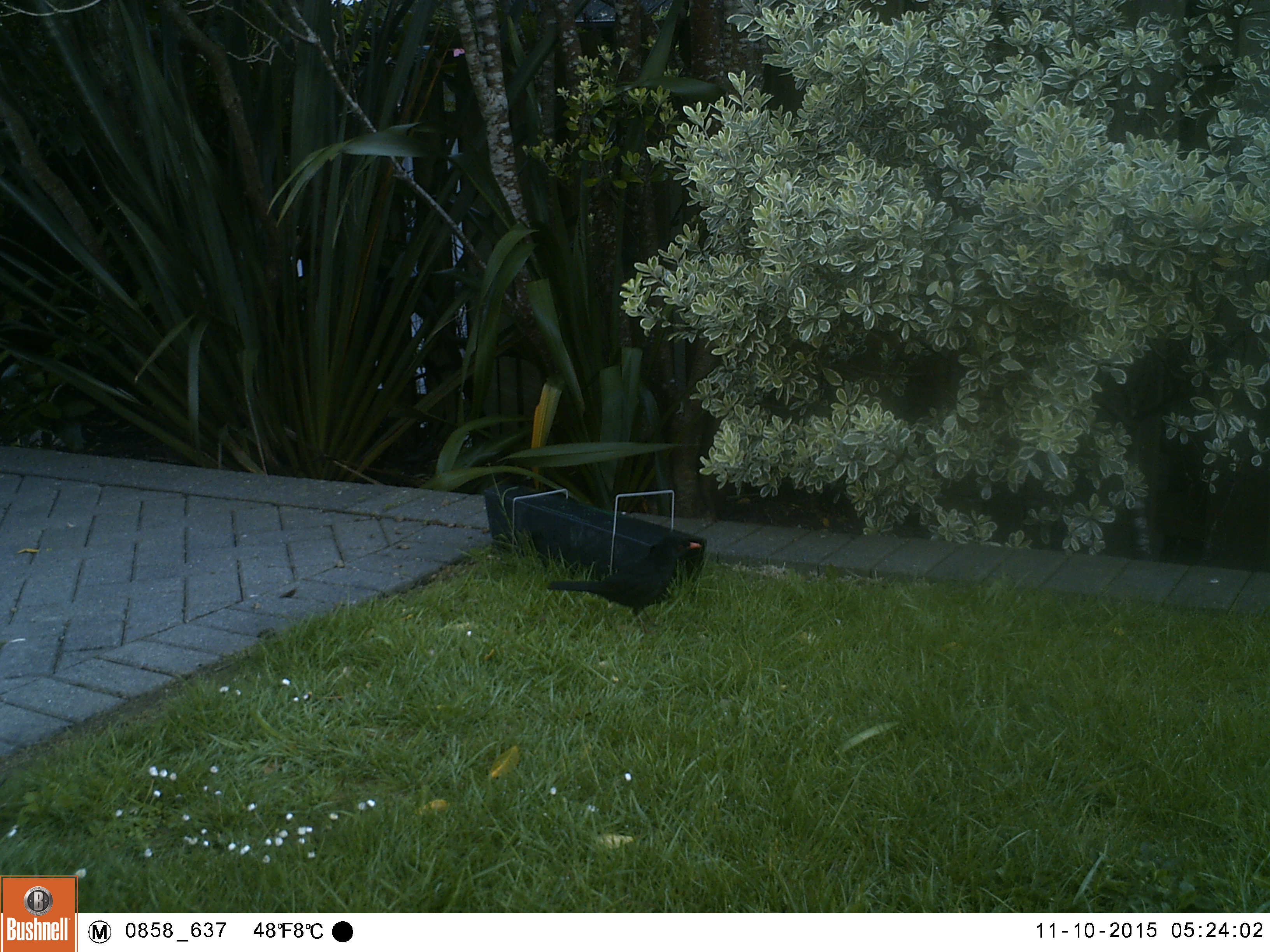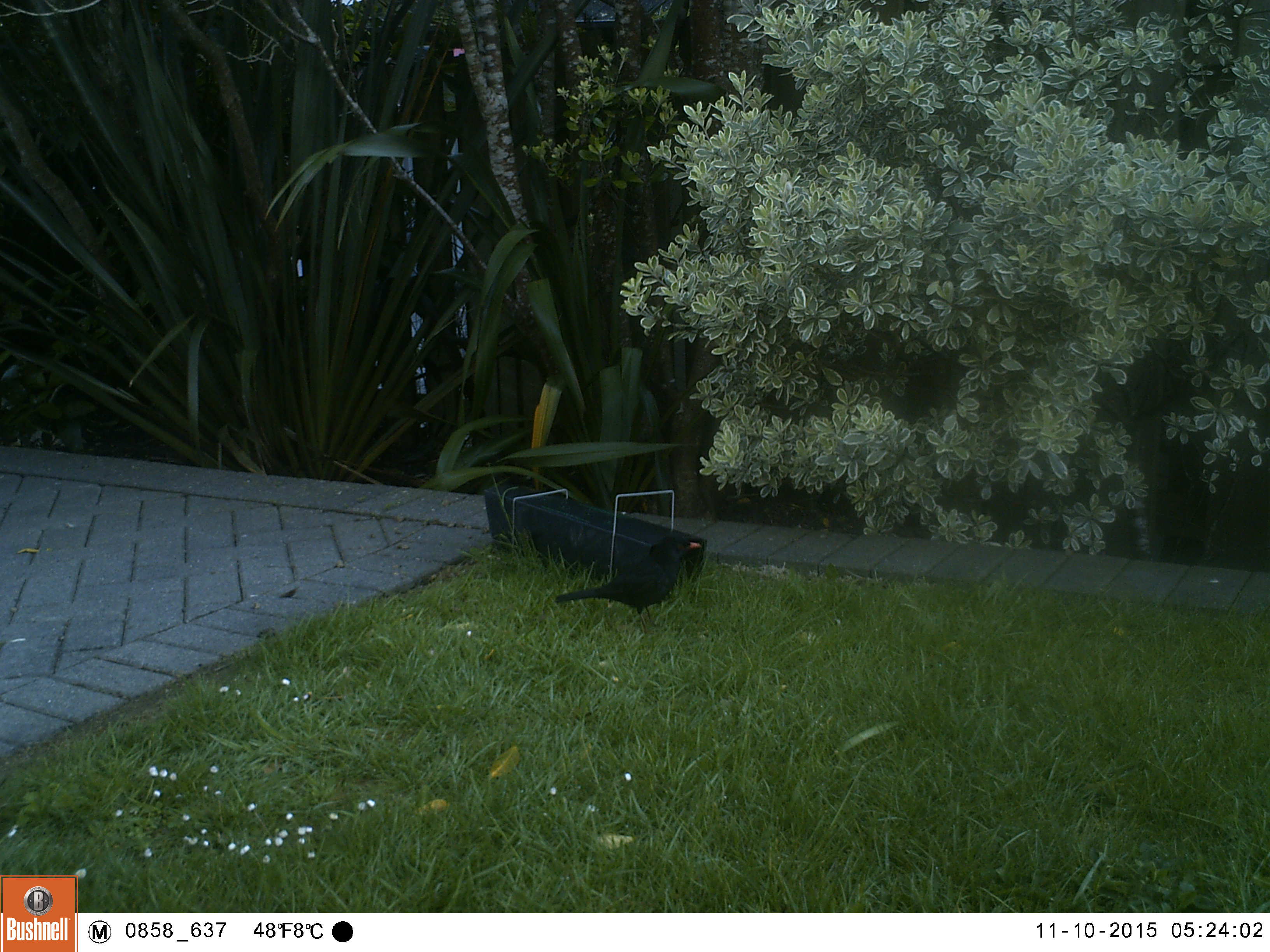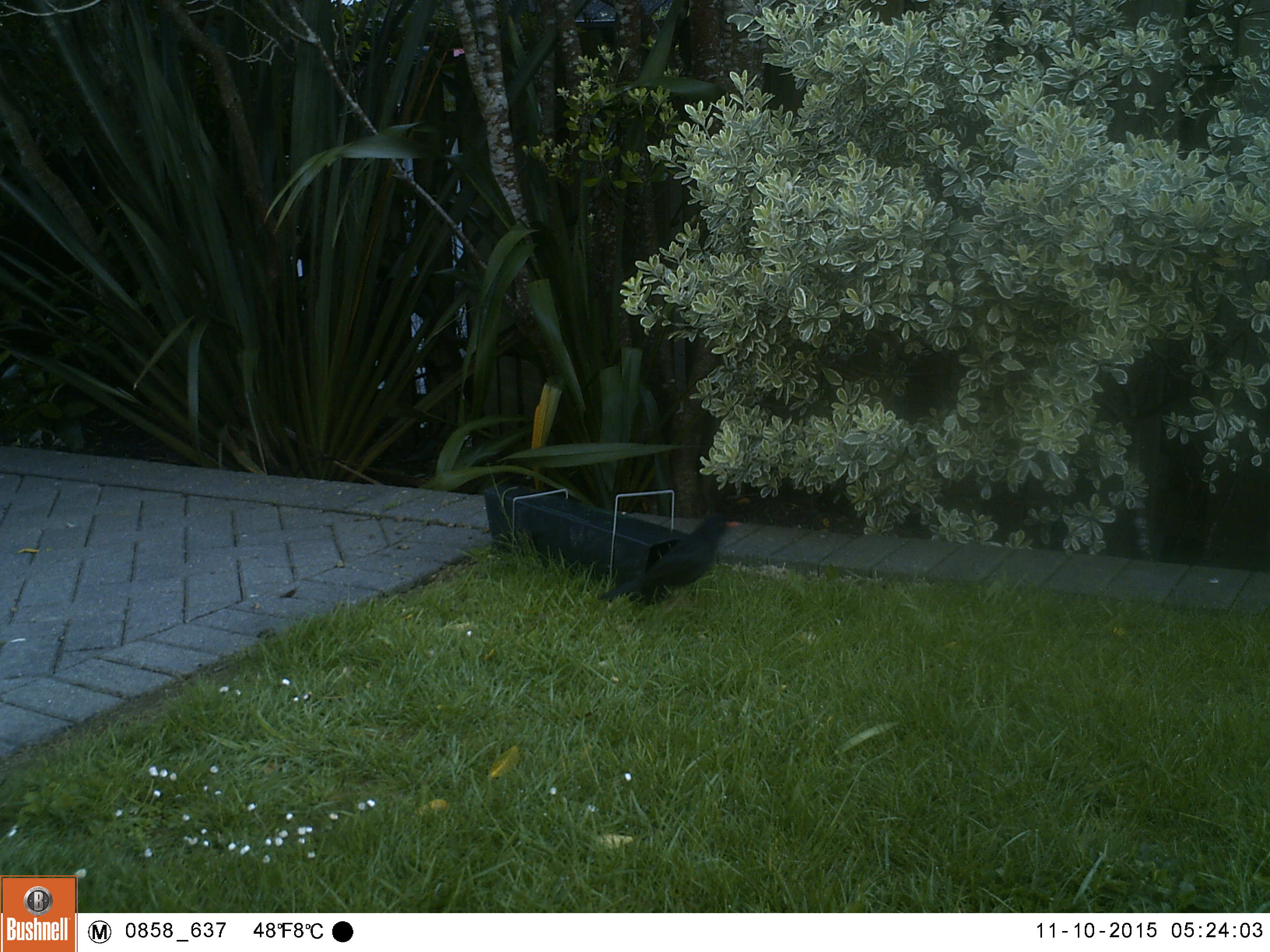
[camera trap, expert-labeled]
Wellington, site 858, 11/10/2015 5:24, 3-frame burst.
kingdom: Animalia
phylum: Chordata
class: Aves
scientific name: Aves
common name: bird